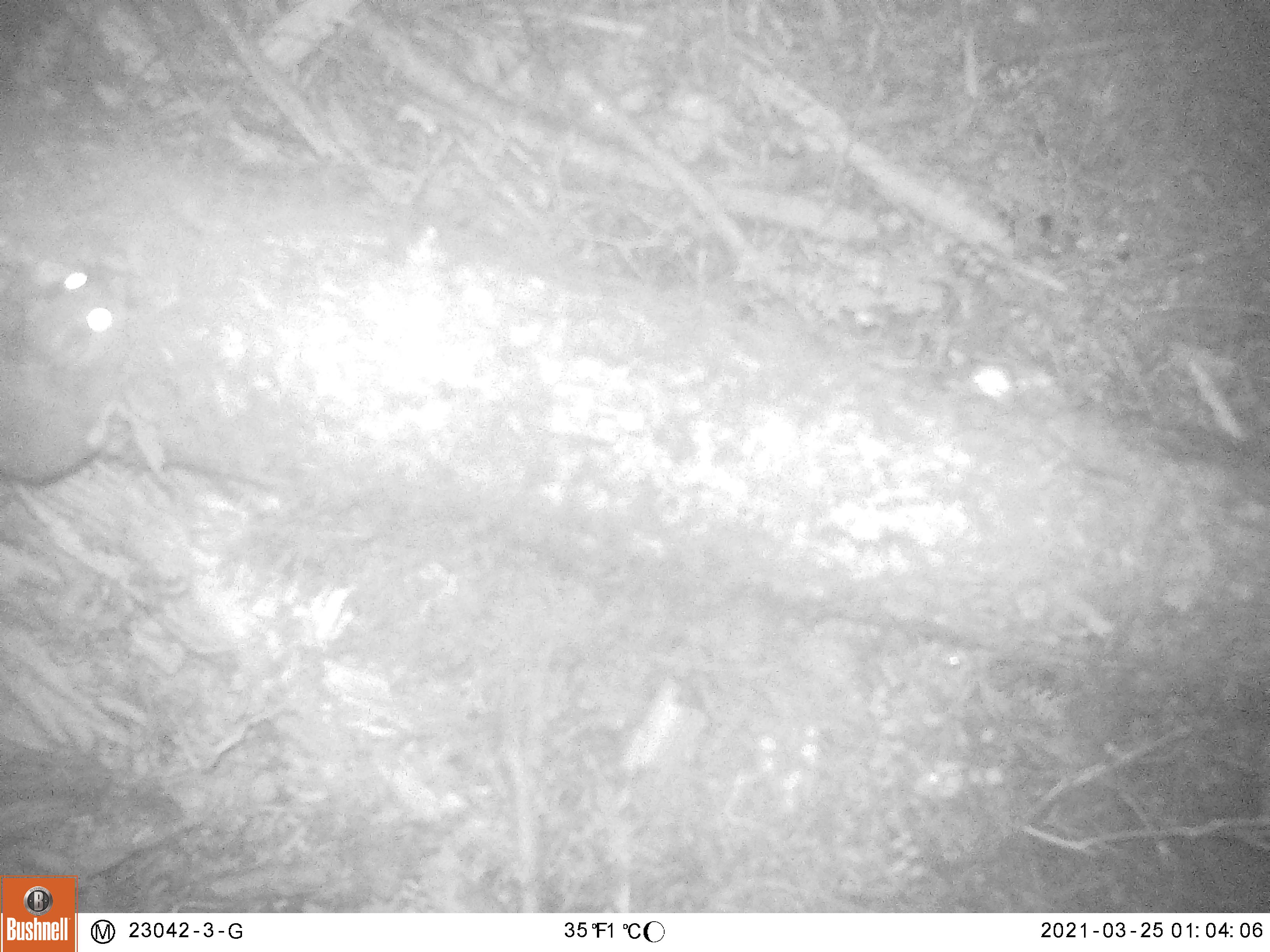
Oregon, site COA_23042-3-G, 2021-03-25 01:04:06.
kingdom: Animalia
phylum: Chordata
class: Mammalia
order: Rodentia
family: Sciuridae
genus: Glaucomys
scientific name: Glaucomys oregonensis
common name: humboldt's flying squirrel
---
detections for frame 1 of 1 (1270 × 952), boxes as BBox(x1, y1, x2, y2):
humboldt's flying squirrel: BBox(2, 258, 137, 493)